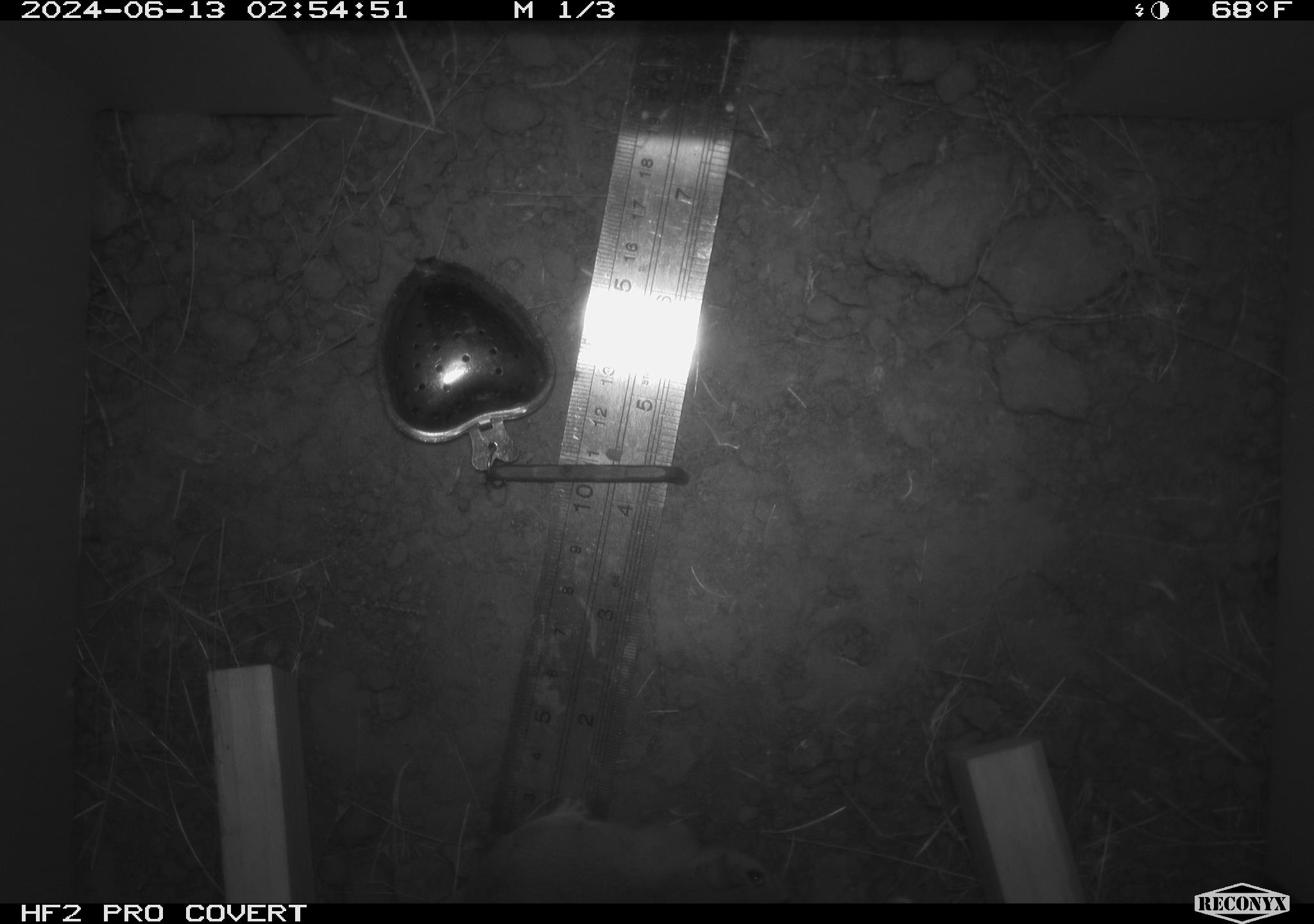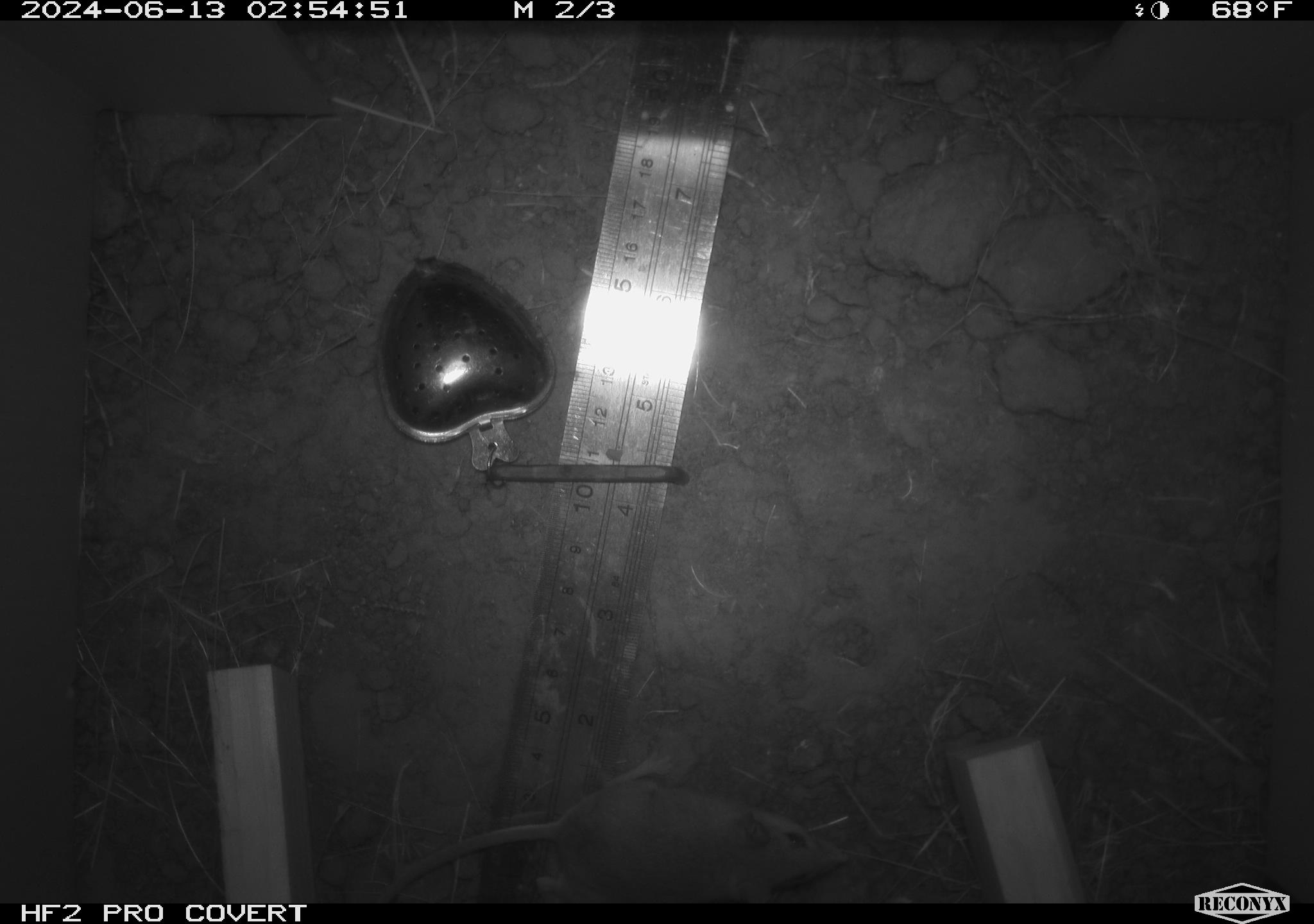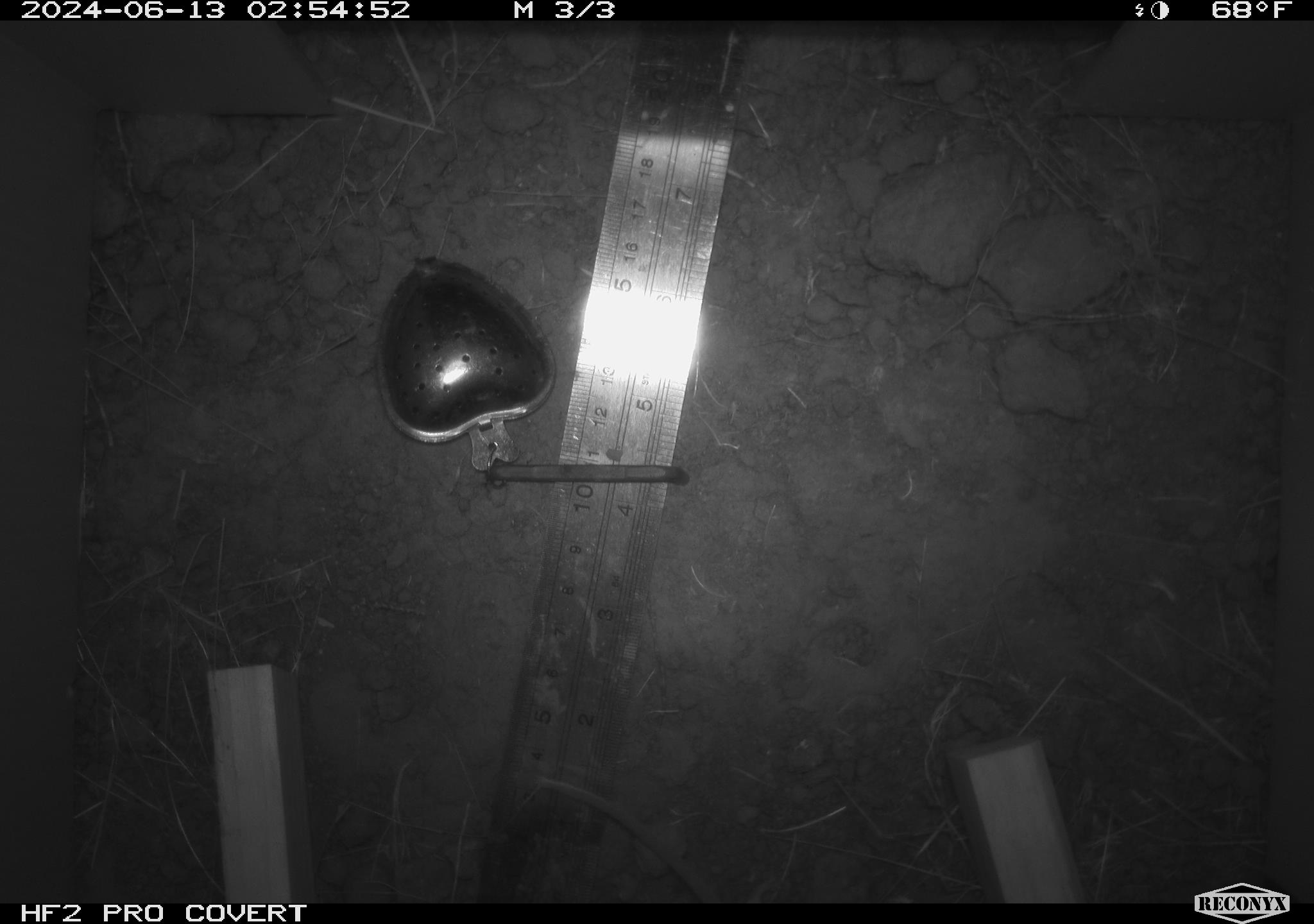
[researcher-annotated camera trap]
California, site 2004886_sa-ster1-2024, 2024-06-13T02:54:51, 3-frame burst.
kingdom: Animalia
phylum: Chordata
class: Mammalia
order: Rodentia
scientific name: Rodentia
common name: mouse species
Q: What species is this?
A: Mouse species (Rodentia).